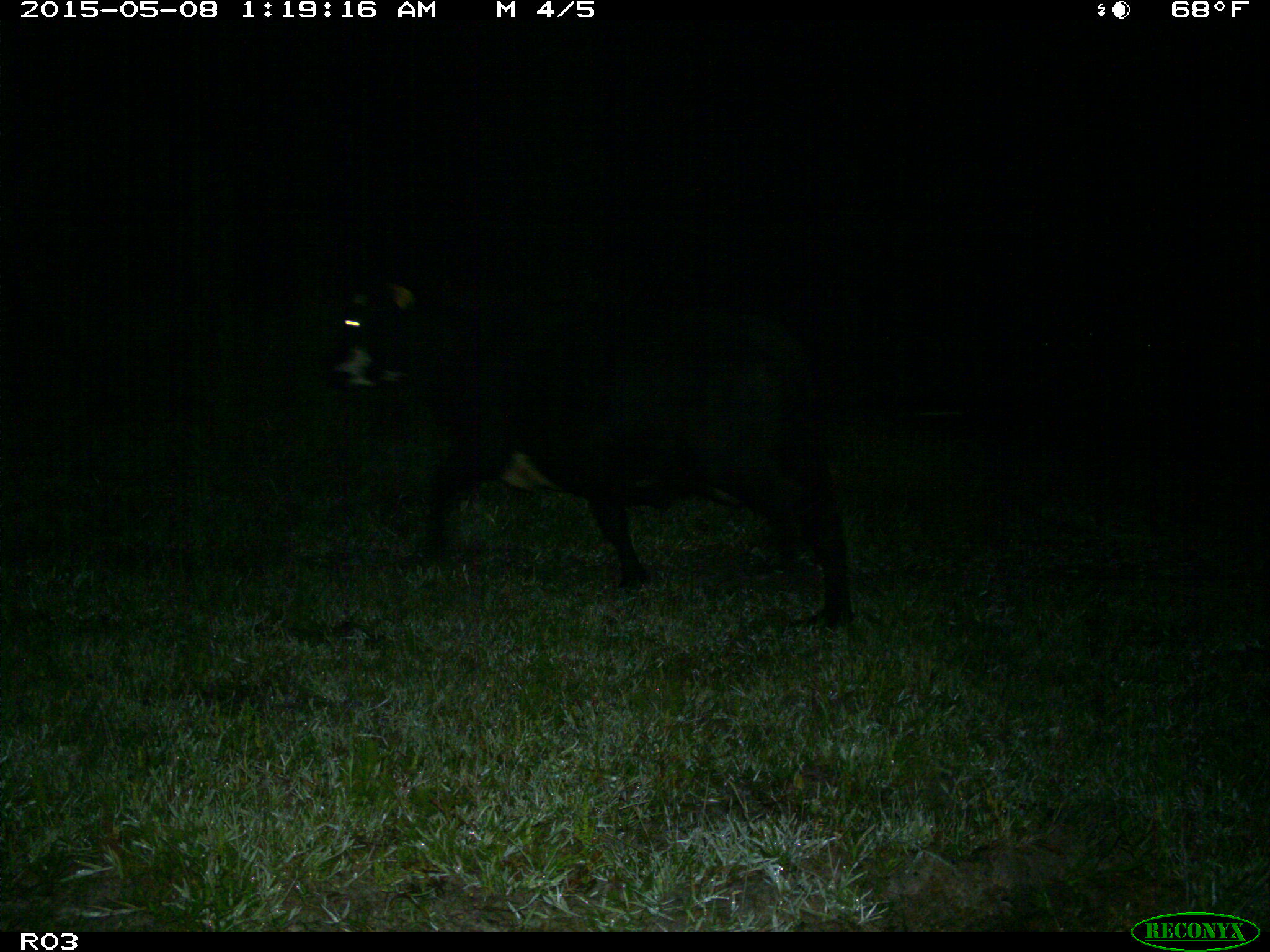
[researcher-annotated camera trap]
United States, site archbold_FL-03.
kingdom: Animalia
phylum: Chordata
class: Mammalia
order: Artiodactyla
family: Bovidae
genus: Bos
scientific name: Bos taurus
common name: domestic cow